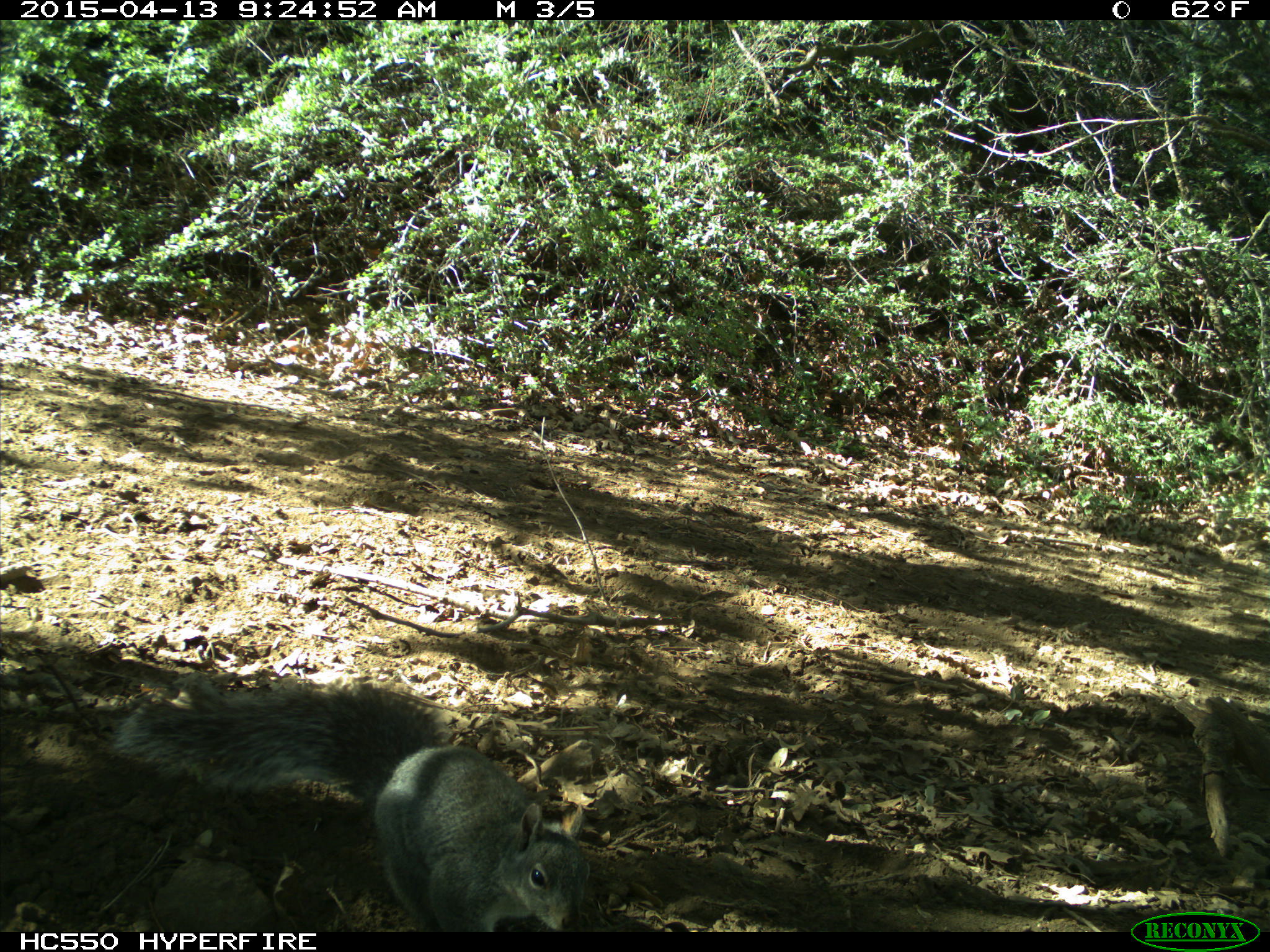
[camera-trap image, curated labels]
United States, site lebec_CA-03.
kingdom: Animalia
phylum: Chordata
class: Mammalia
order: Rodentia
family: Sciuridae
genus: Sciurus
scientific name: Sciurus carolinensis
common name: eastern gray squirrel